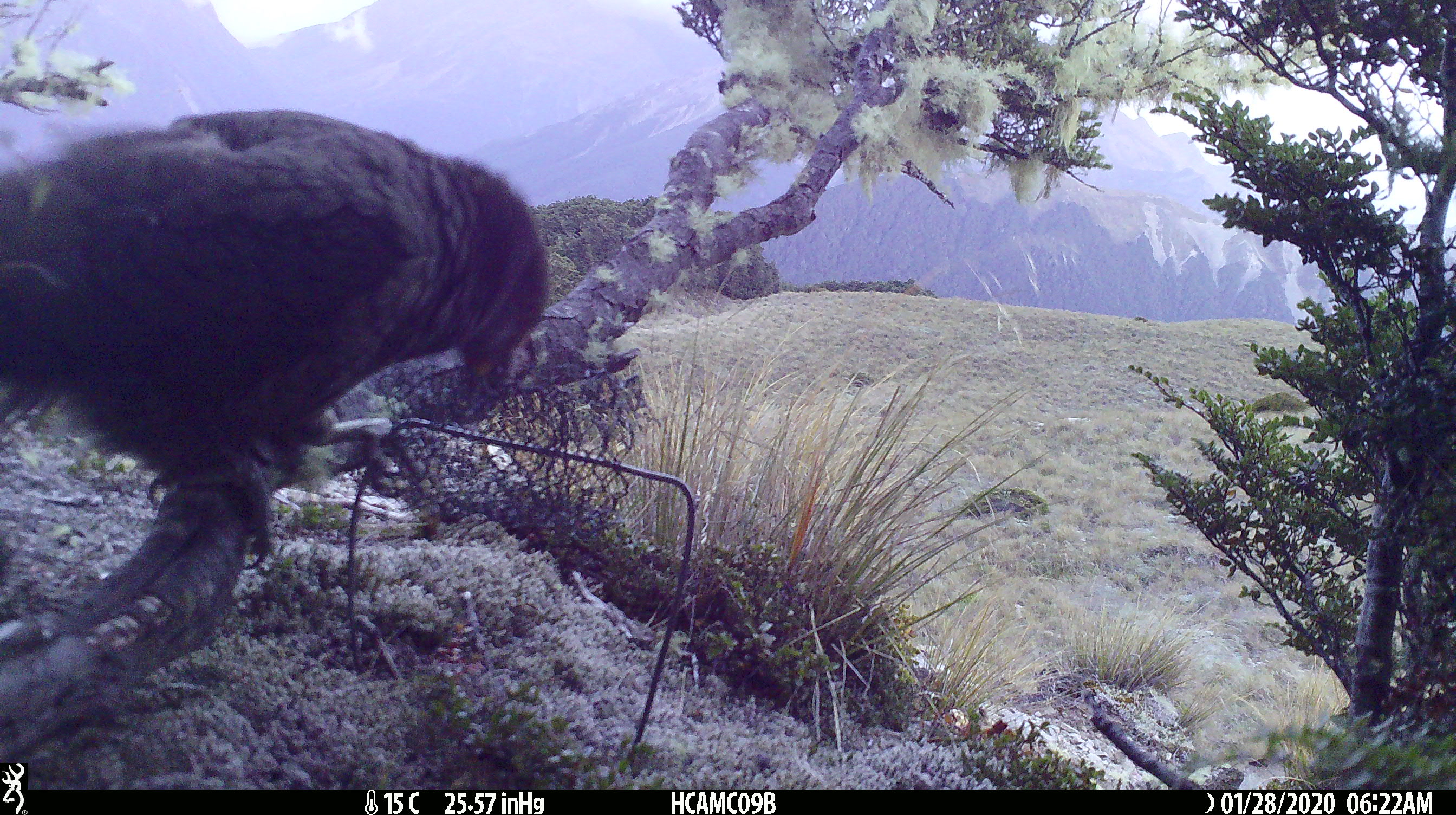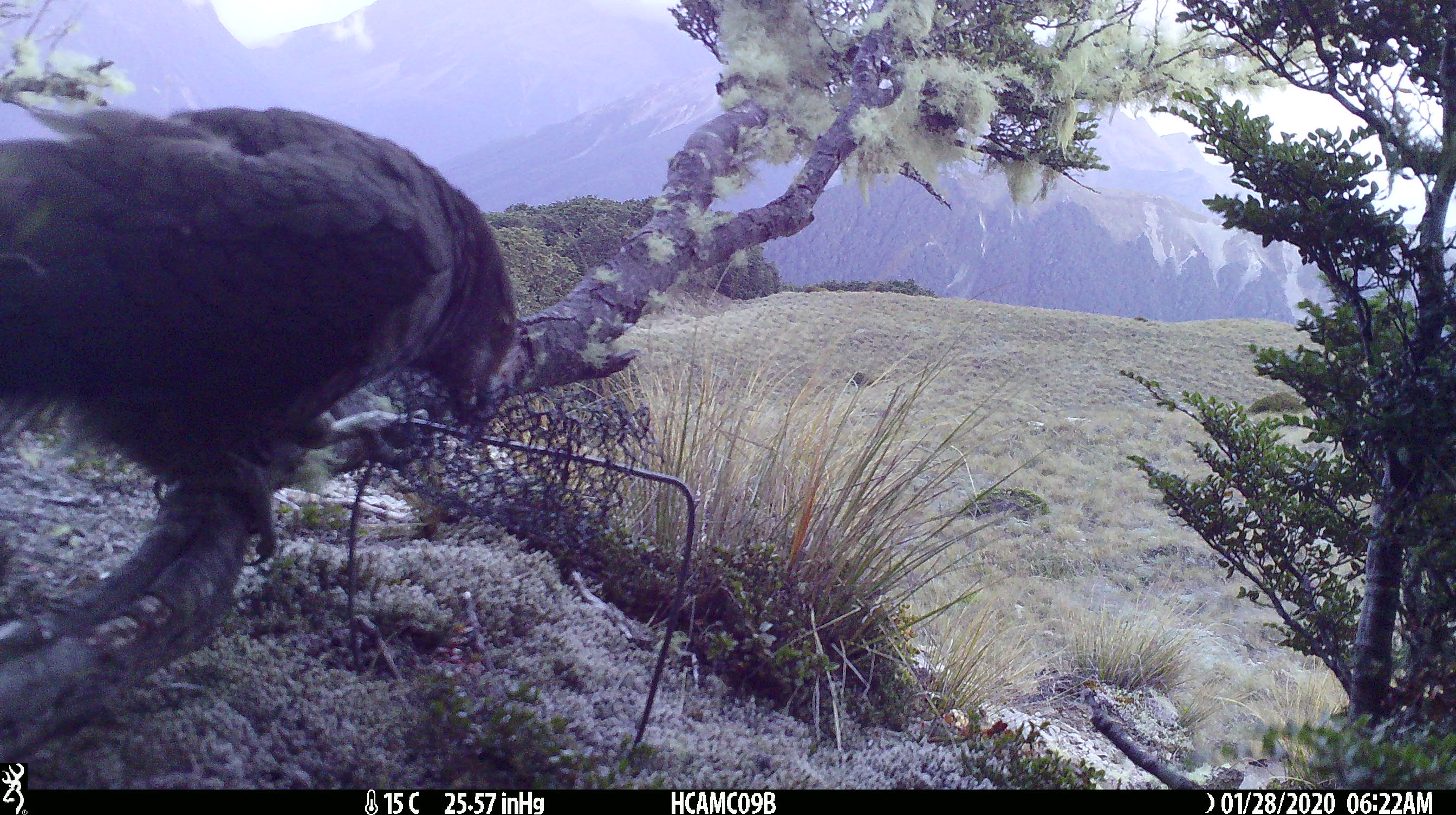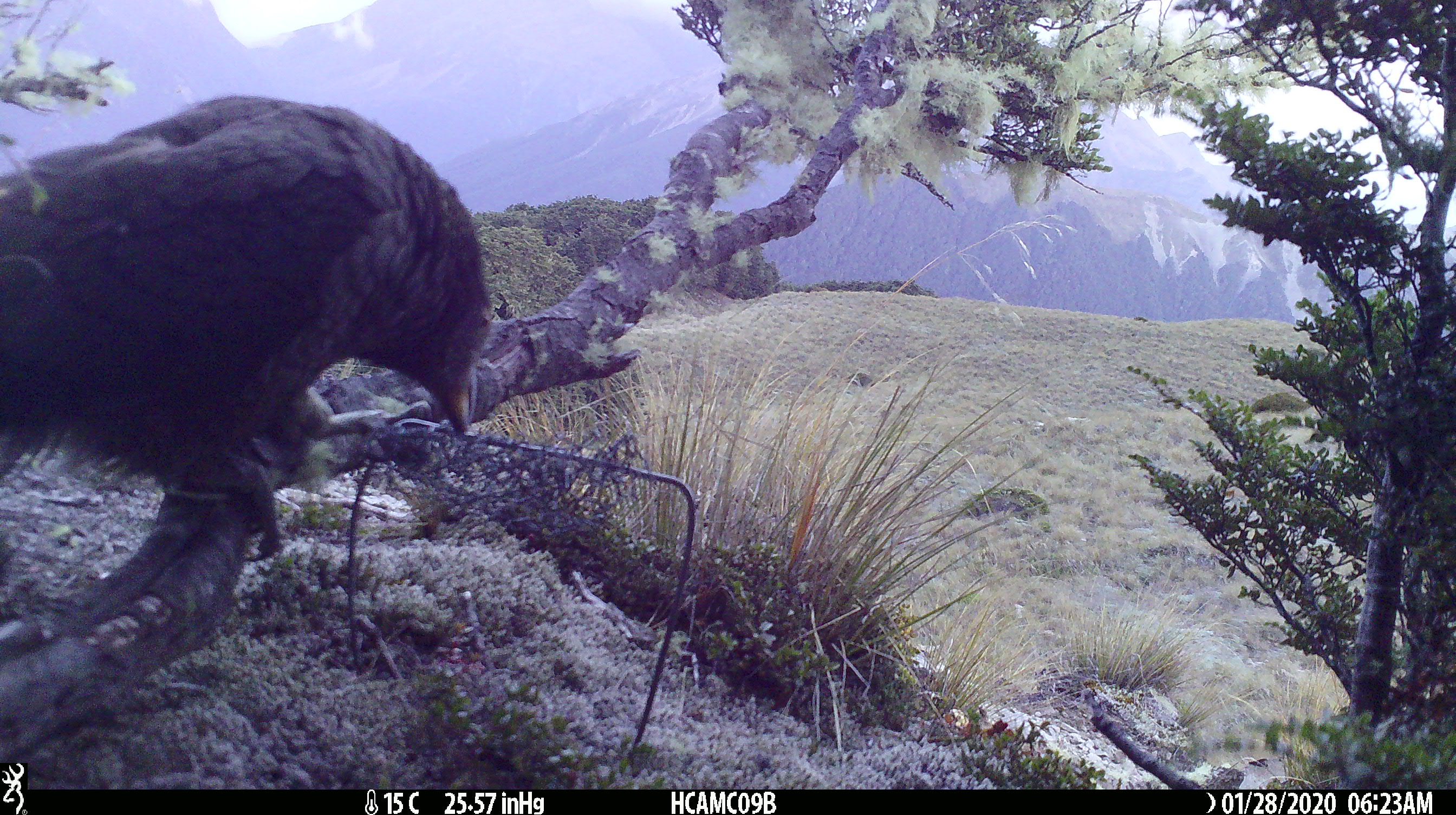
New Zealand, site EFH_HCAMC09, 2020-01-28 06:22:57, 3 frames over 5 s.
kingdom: Animalia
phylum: Chordata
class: Aves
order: Psittaciformes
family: Strigopidae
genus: Nestor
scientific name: Nestor notabilis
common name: kea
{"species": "kea (Nestor notabilis)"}